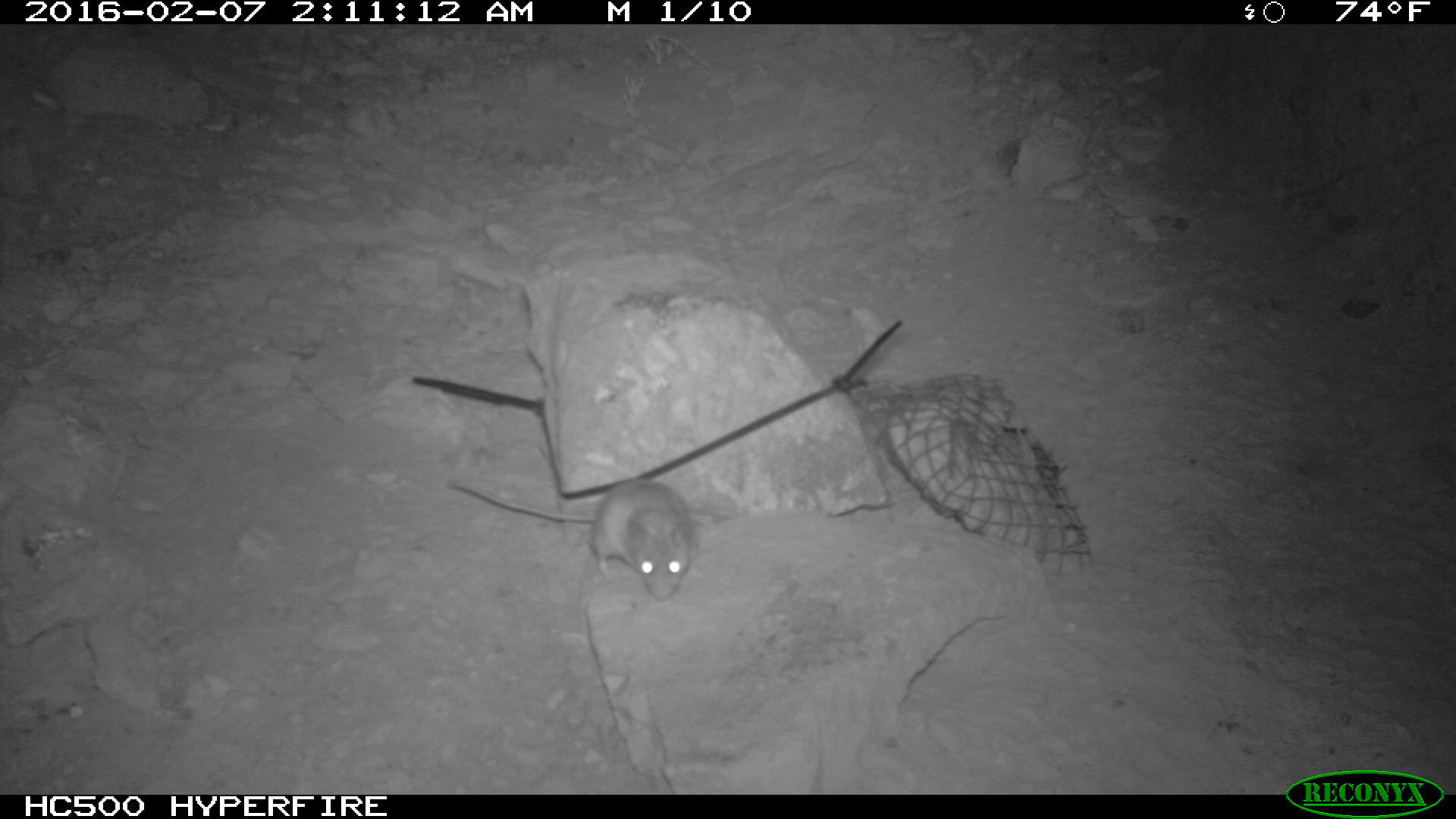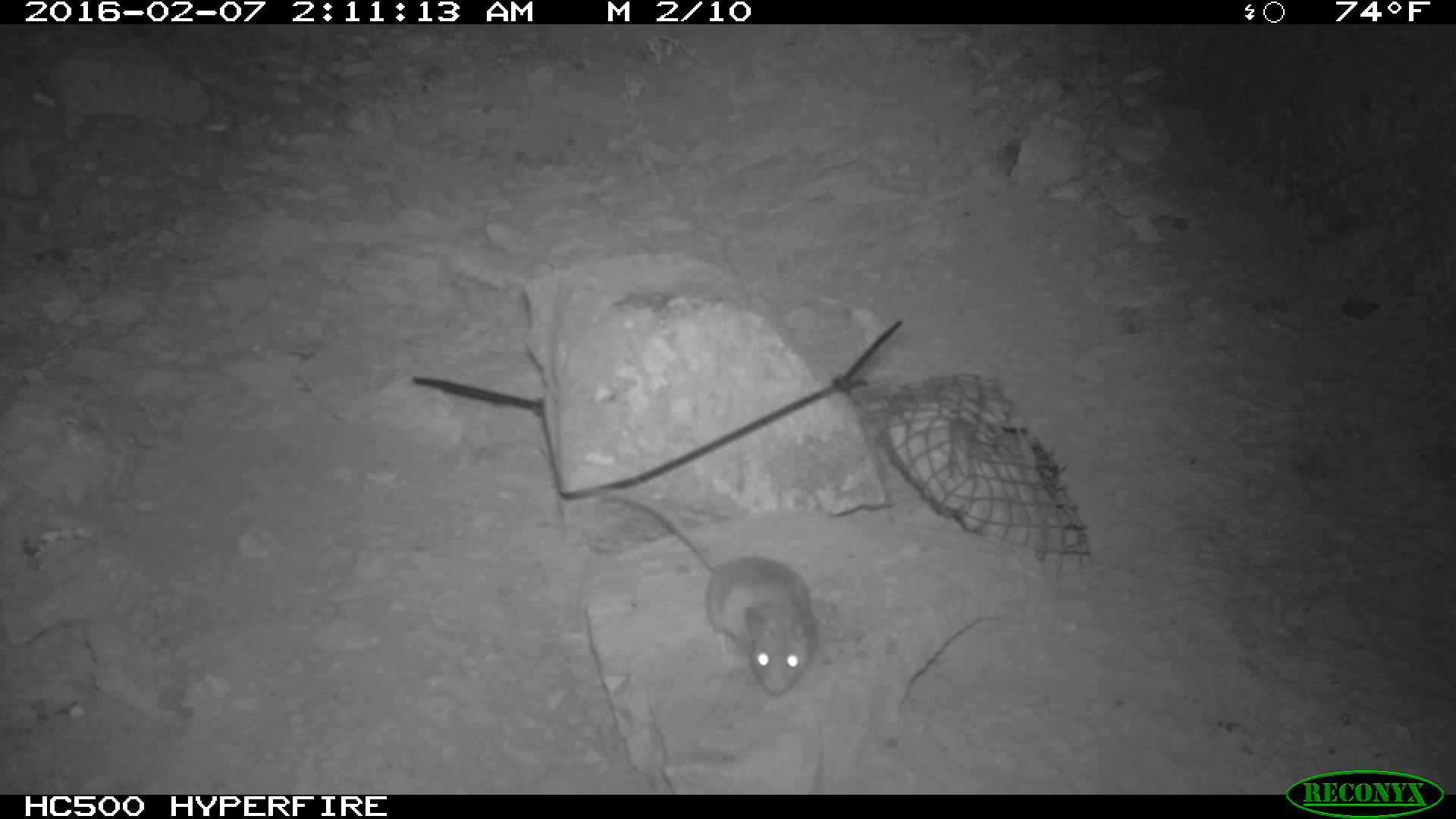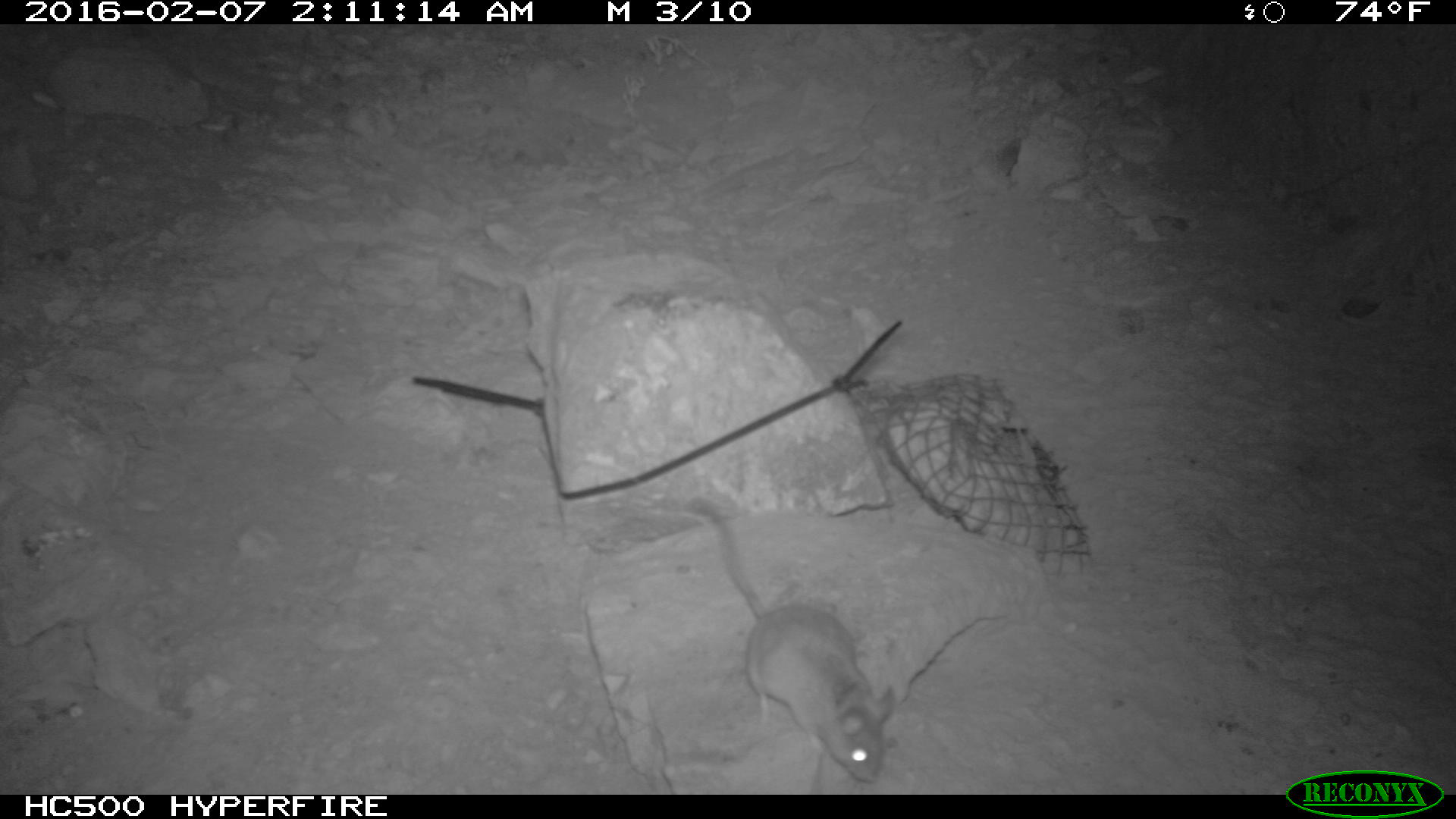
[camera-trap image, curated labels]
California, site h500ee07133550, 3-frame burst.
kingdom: Animalia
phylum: Chordata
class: Mammalia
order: Rodentia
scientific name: Rodentia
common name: rodent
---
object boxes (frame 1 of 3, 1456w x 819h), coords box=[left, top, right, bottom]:
rodent: box=[444, 474, 695, 601]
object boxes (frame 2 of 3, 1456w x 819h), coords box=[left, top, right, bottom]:
rodent: box=[608, 488, 821, 699]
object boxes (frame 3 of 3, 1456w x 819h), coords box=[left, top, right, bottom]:
rodent: box=[682, 502, 895, 777]